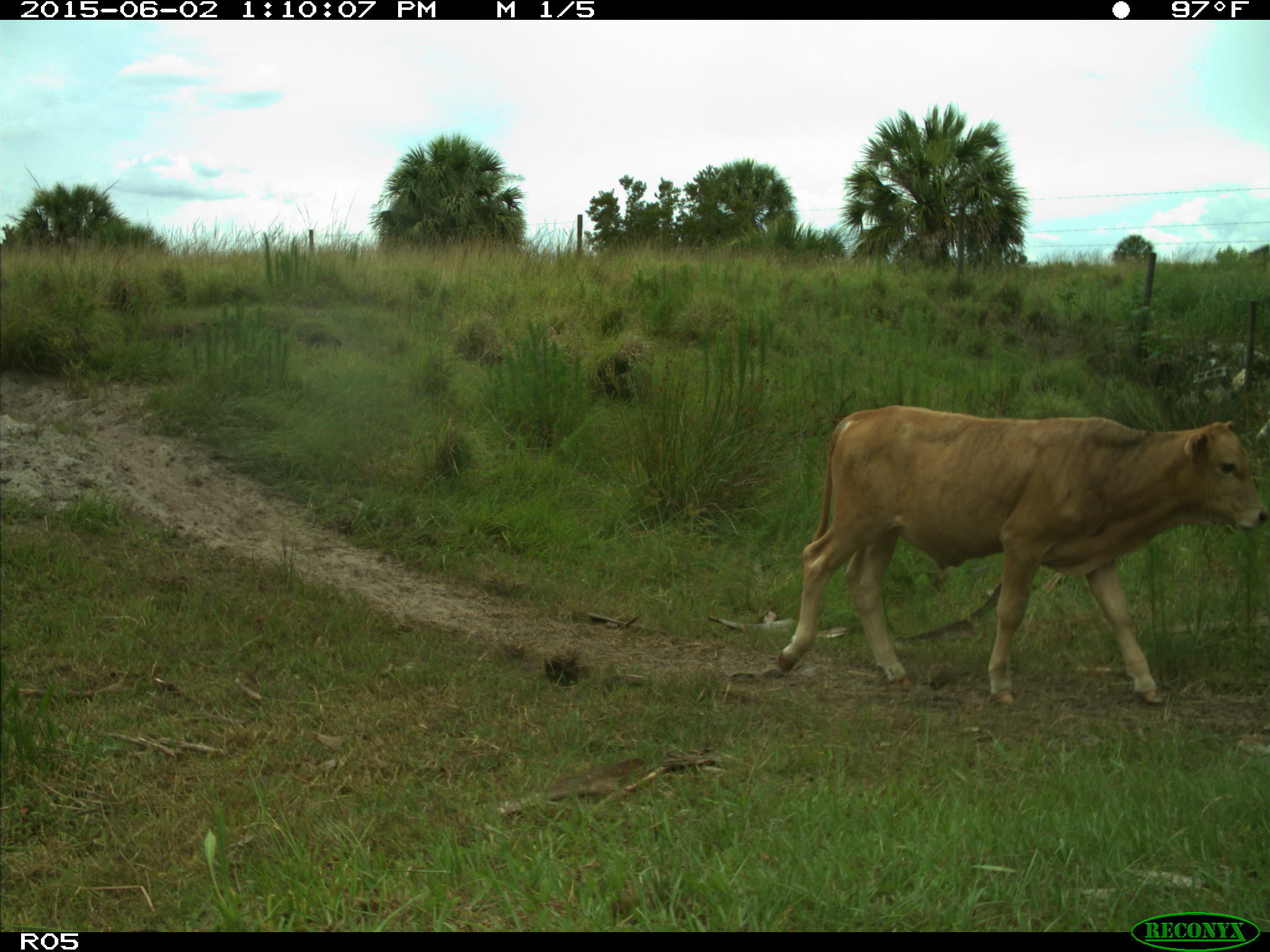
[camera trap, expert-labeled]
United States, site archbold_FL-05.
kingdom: Animalia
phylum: Chordata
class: Mammalia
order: Artiodactyla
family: Bovidae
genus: Bos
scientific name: Bos taurus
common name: domestic cow